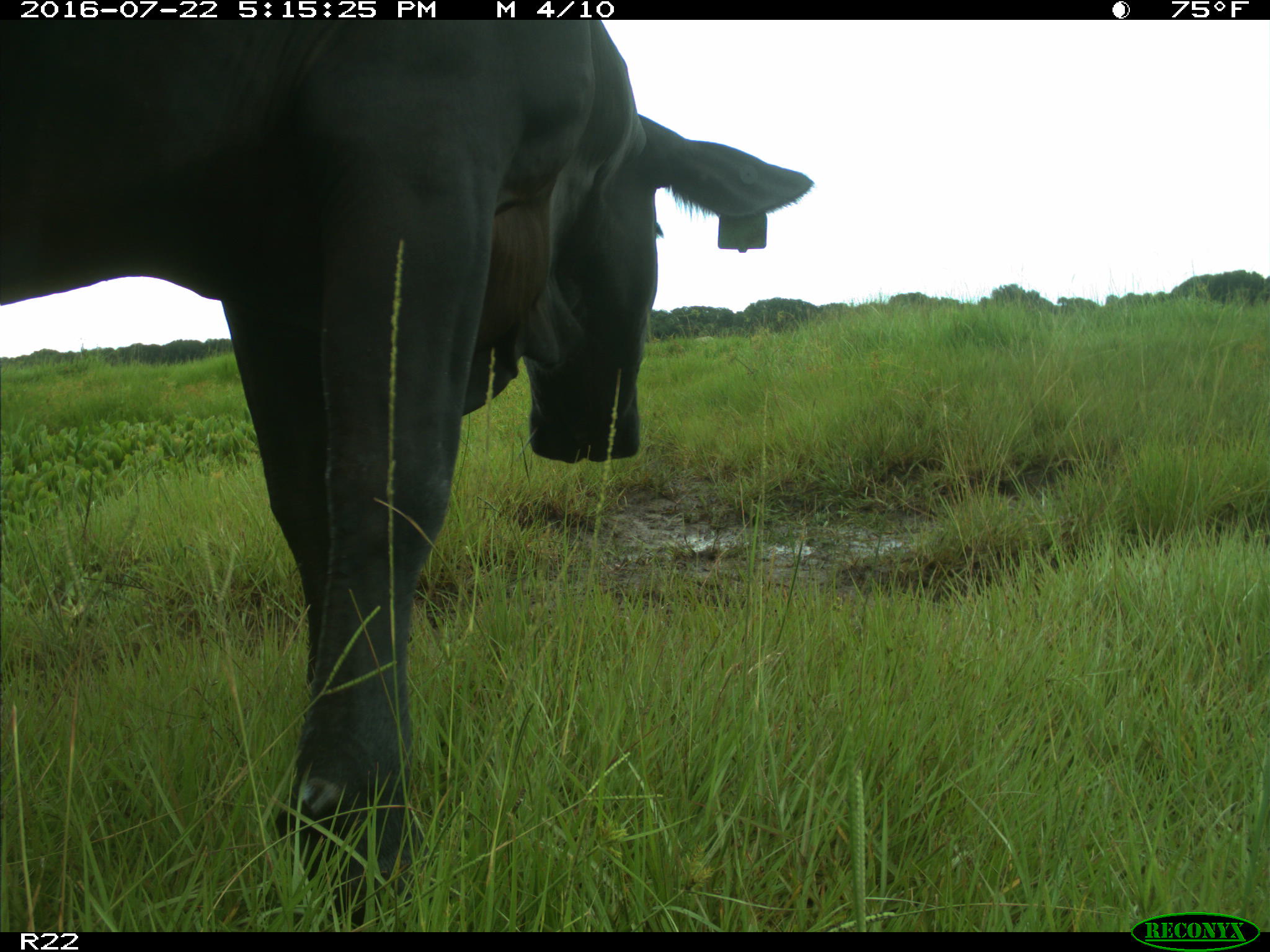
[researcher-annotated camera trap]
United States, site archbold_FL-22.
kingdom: Animalia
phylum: Chordata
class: Mammalia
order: Artiodactyla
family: Bovidae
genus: Bos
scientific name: Bos taurus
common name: domestic cow